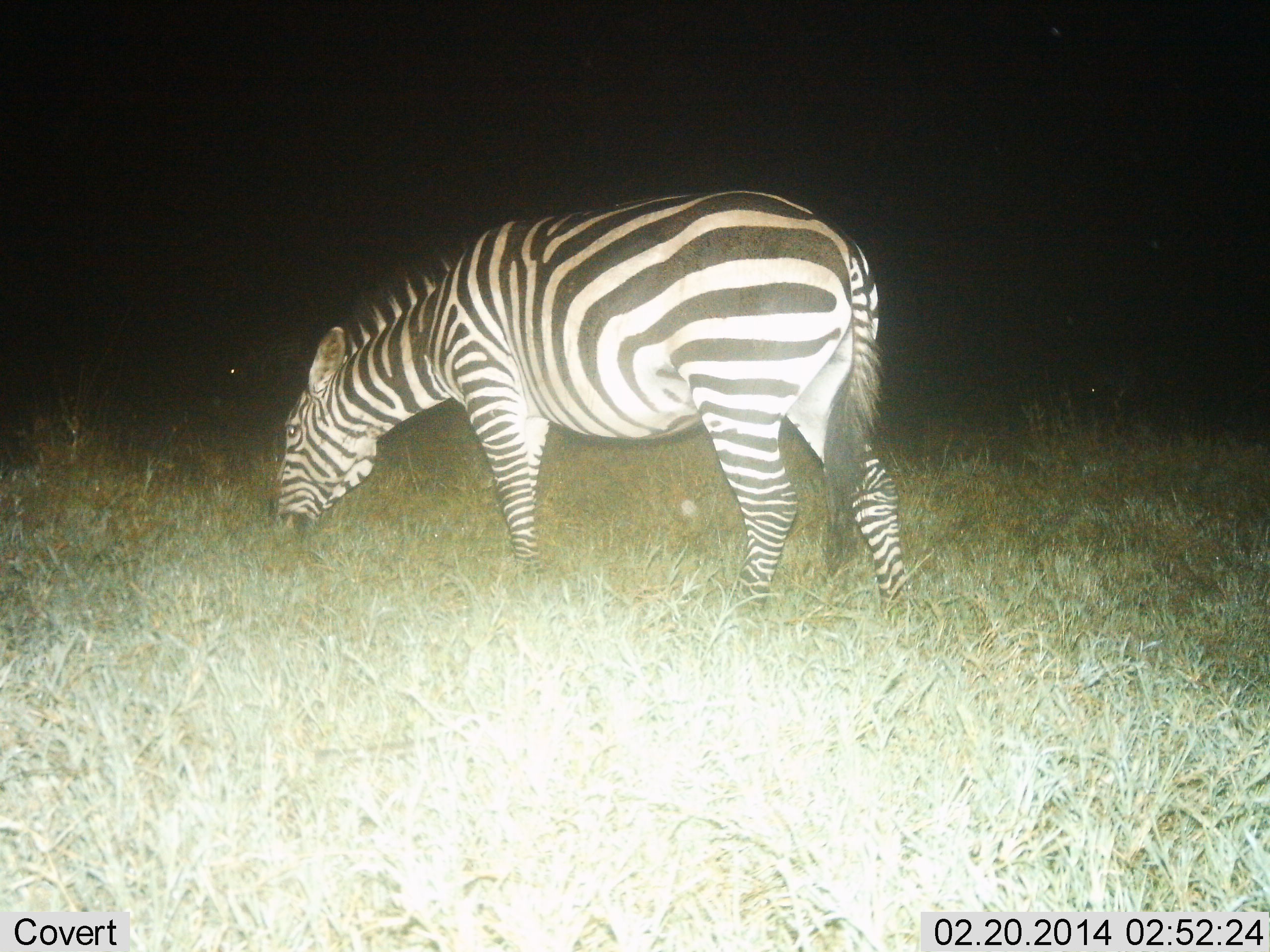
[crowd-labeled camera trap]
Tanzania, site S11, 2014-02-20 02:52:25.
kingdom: Animalia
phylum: Chordata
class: Mammalia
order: Perissodactyla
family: Equidae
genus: Equus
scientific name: Equus quagga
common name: plains zebra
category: zebra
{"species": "zebra (plains zebra) (Equus quagga)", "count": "1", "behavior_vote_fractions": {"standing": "20%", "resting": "0%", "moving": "10%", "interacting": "0%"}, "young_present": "0%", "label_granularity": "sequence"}